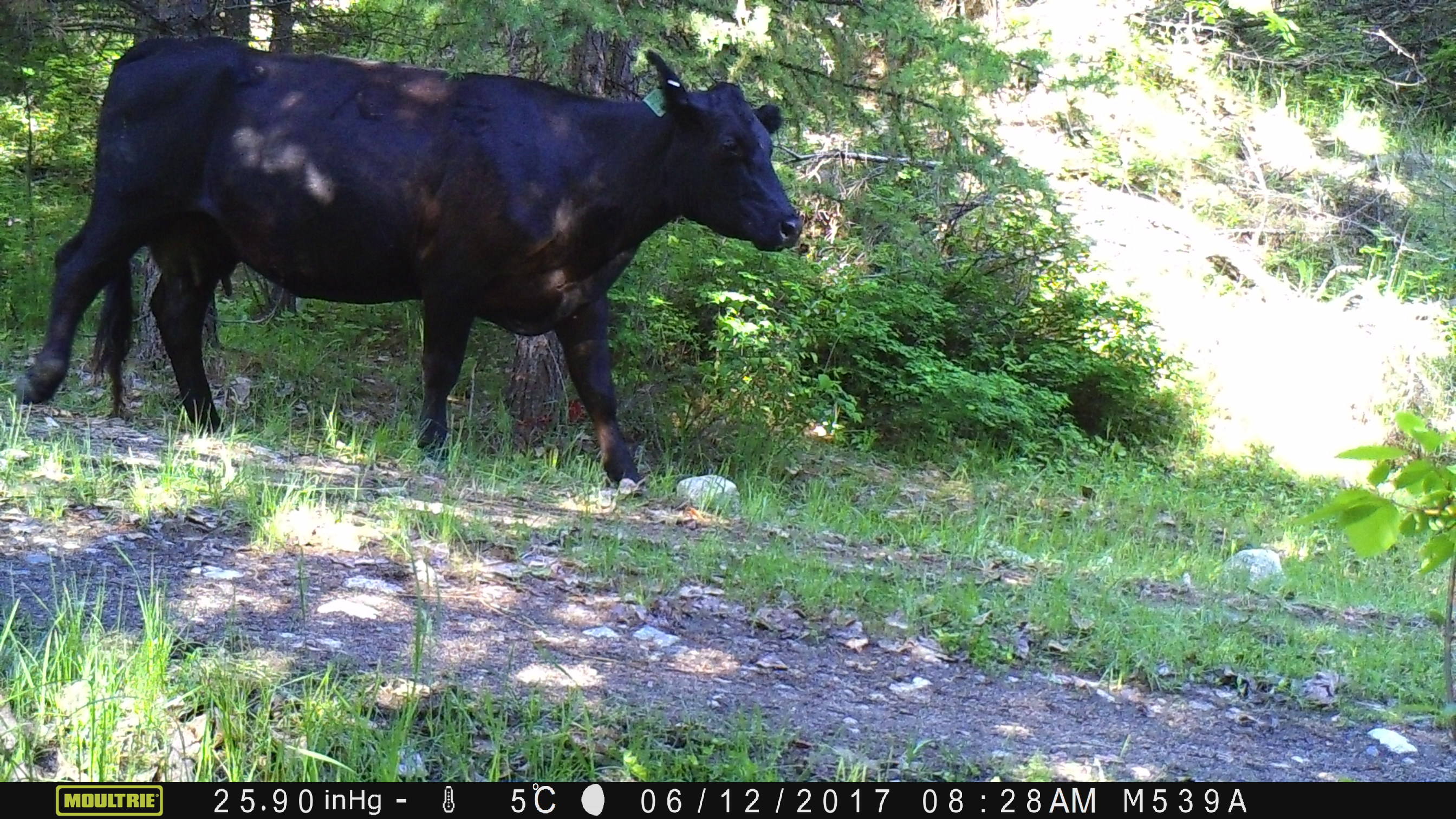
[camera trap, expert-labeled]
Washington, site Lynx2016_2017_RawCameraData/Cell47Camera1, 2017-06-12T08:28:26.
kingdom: Animalia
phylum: Chordata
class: Mammalia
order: Artiodactyla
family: Bovidae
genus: Bos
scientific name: Bos taurus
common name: domestic cattle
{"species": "domestic cattle (Bos taurus)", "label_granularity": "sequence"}